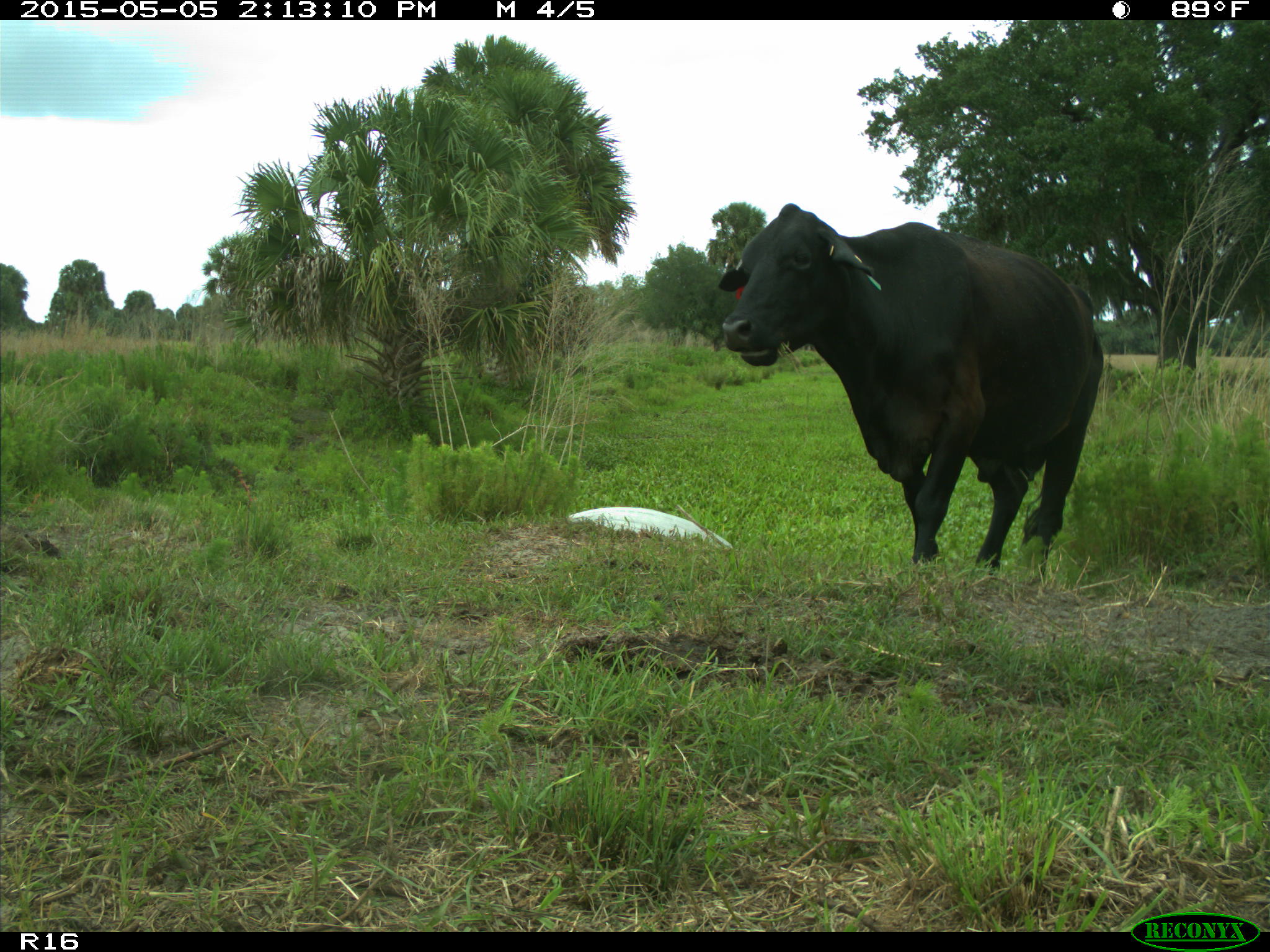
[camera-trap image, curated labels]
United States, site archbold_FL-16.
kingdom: Animalia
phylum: Chordata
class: Mammalia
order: Artiodactyla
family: Bovidae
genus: Bos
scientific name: Bos taurus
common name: domestic cow